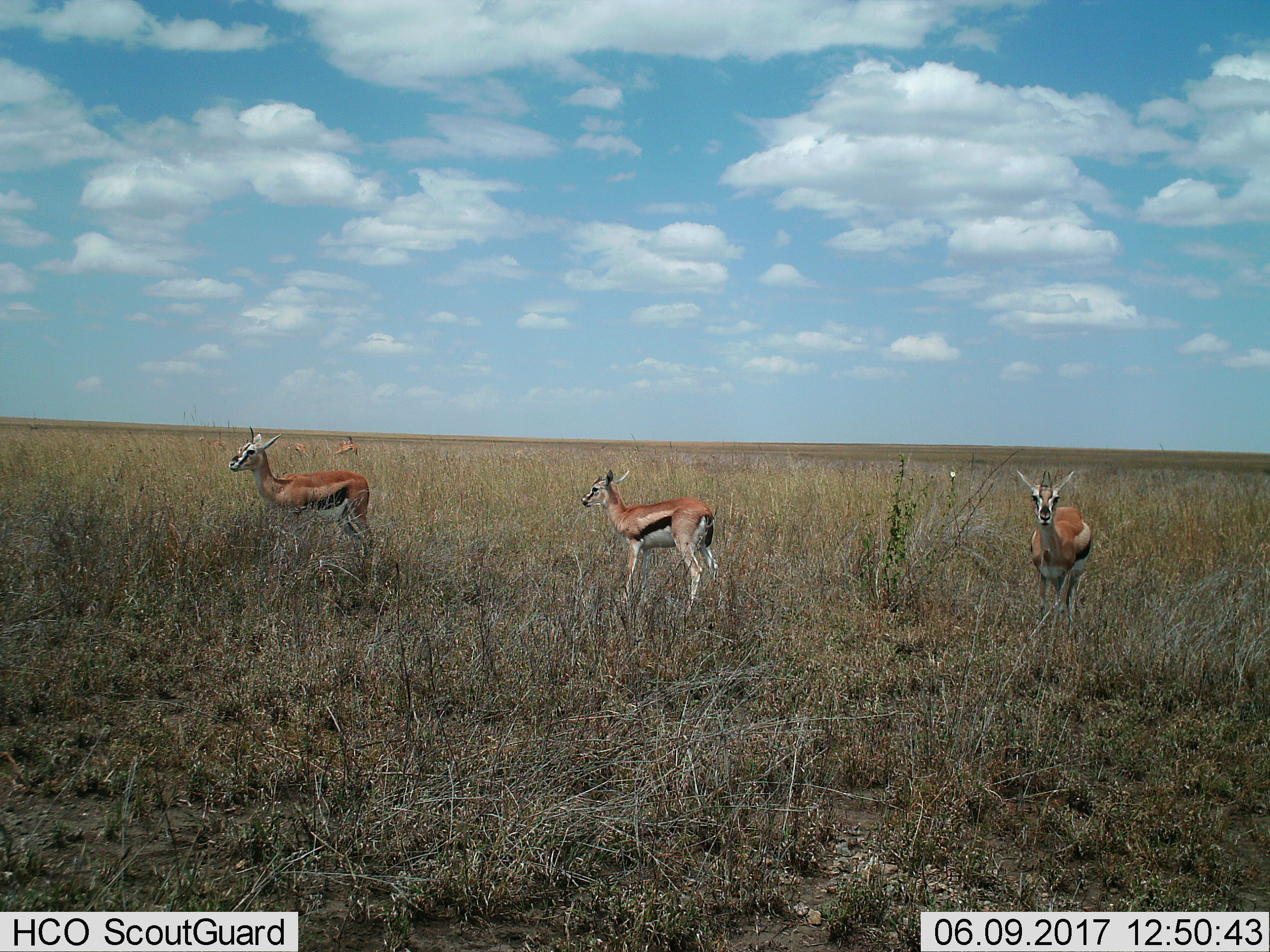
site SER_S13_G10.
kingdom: Animalia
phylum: Chordata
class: Mammalia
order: Artiodactyla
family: Bovidae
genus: Eudorcas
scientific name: Eudorcas thomsonii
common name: thomson's gazelle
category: gazellethomsons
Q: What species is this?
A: Gazellethomsons (thomson's gazelle) (Eudorcas thomsonii).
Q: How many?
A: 6.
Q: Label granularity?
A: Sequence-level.